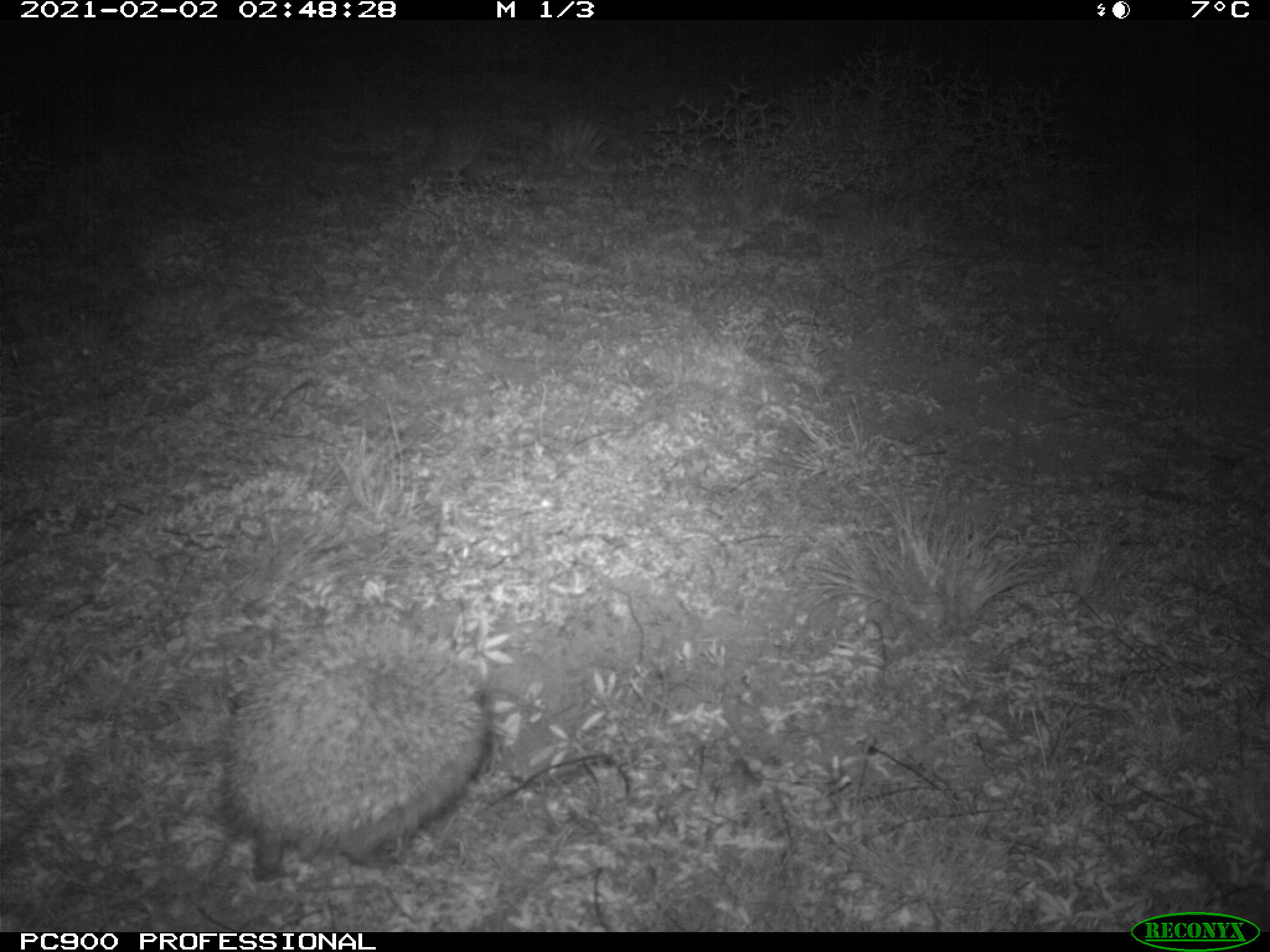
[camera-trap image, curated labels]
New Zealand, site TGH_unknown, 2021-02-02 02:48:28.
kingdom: Animalia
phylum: Chordata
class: Mammalia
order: Eulipotyphla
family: Erinaceidae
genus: Erinaceus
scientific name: Erinaceus europaeus europaeus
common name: european hedgehog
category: hedgehog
Hedgehog (european hedgehog) (Erinaceus europaeus europaeus).